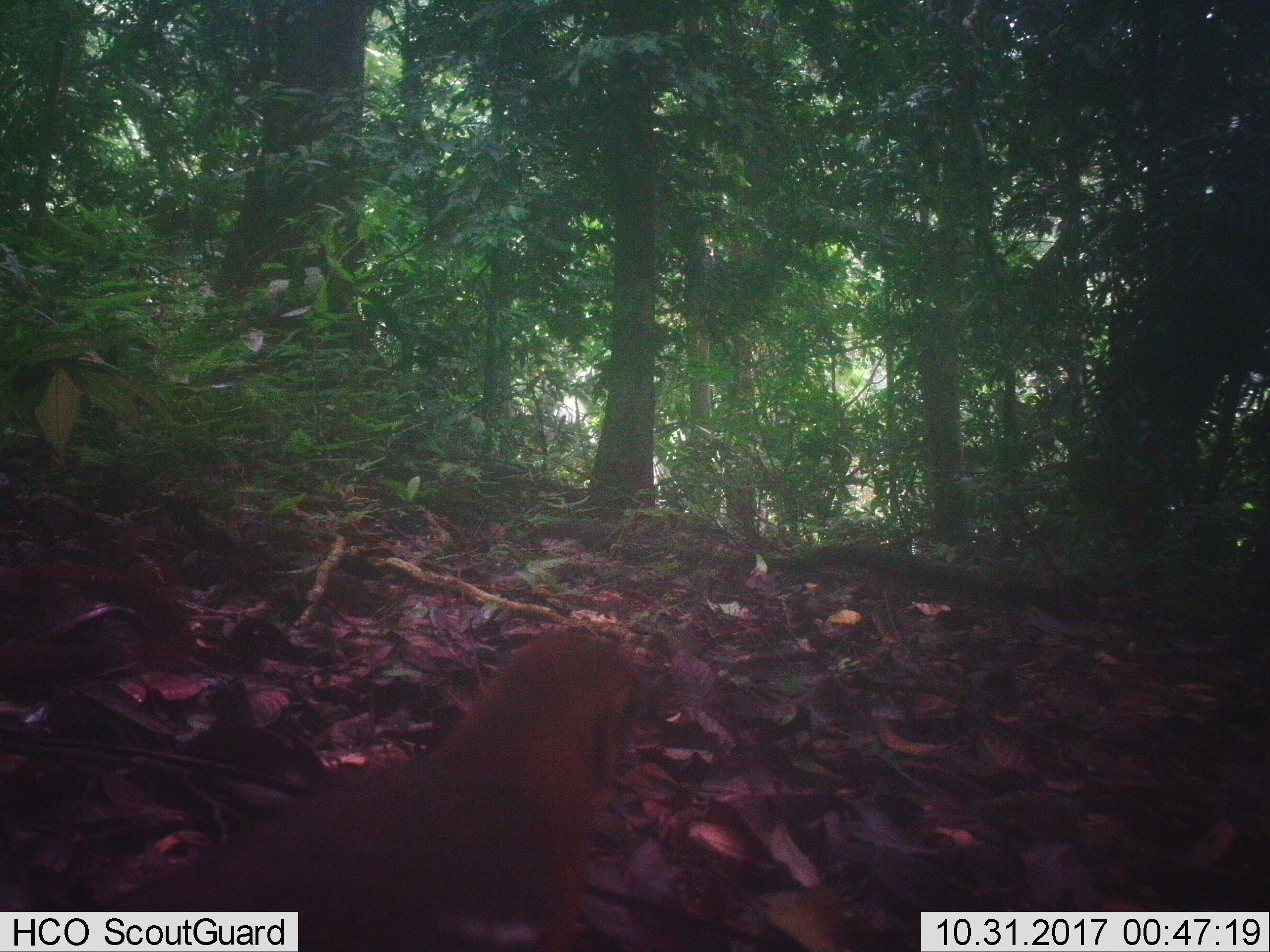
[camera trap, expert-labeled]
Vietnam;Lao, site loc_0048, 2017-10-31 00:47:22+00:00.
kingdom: Animalia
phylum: Chordata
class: Aves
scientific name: Aves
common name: bird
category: unidentified bird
Unidentified bird (bird) (Aves). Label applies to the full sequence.